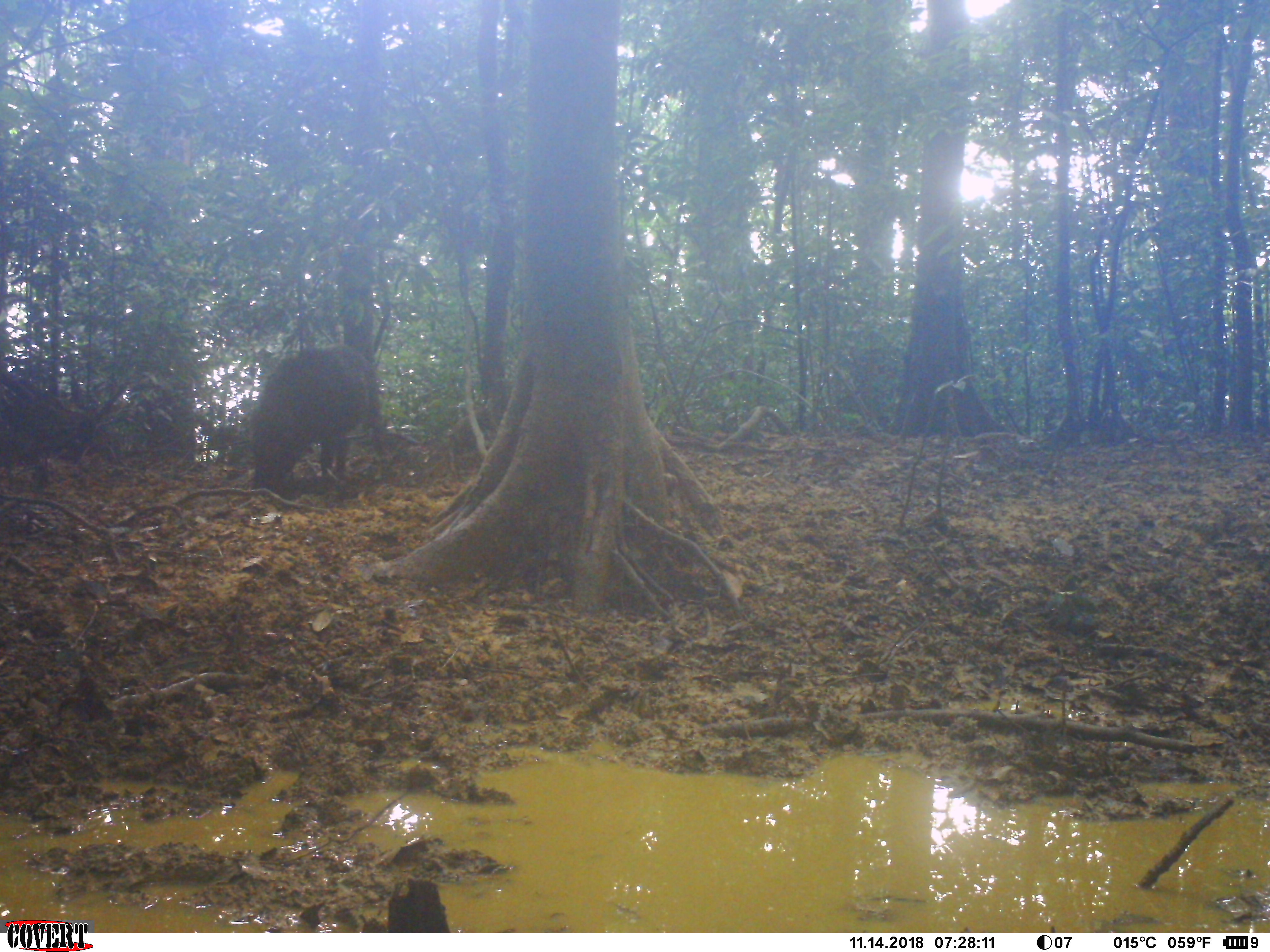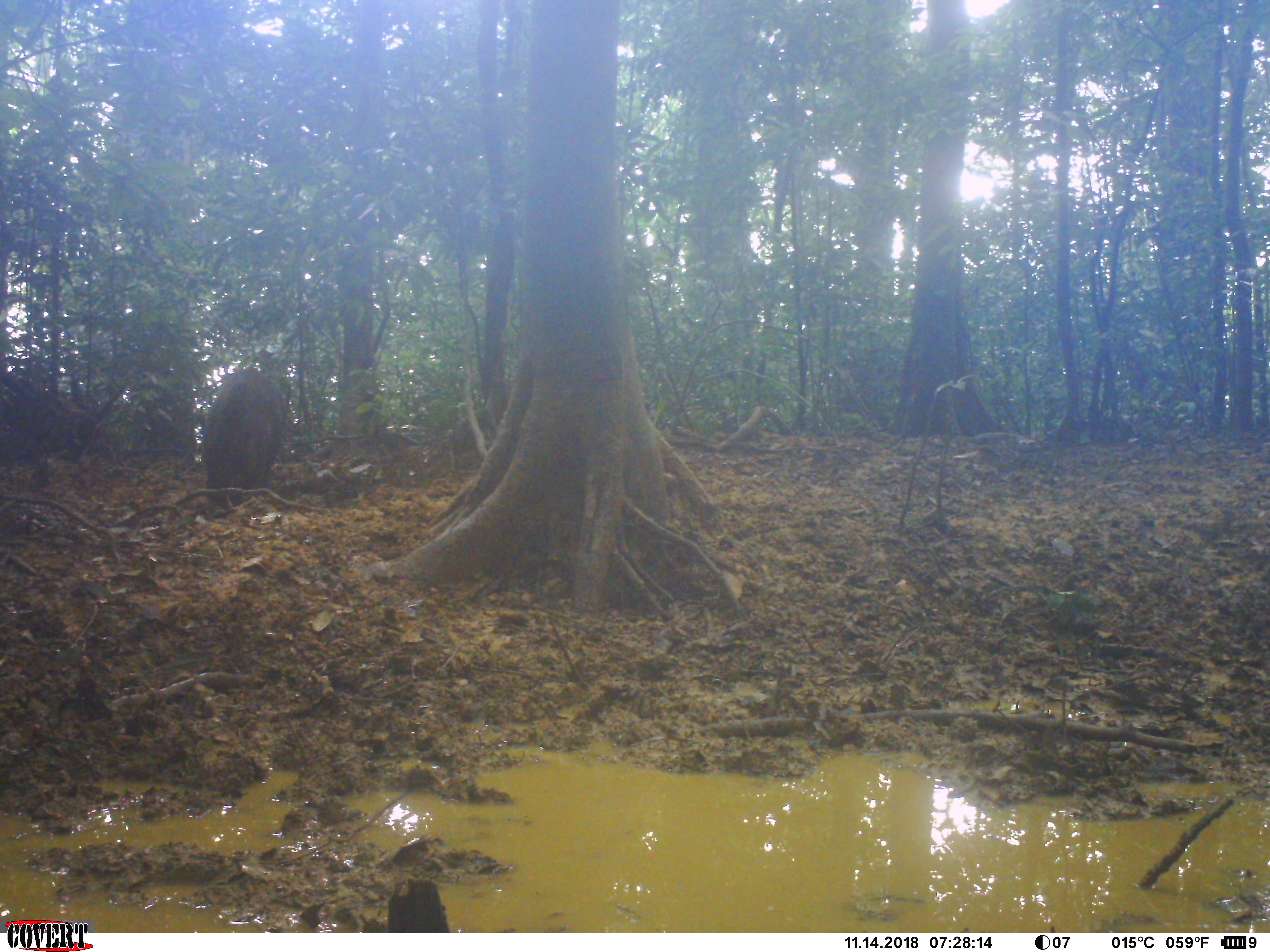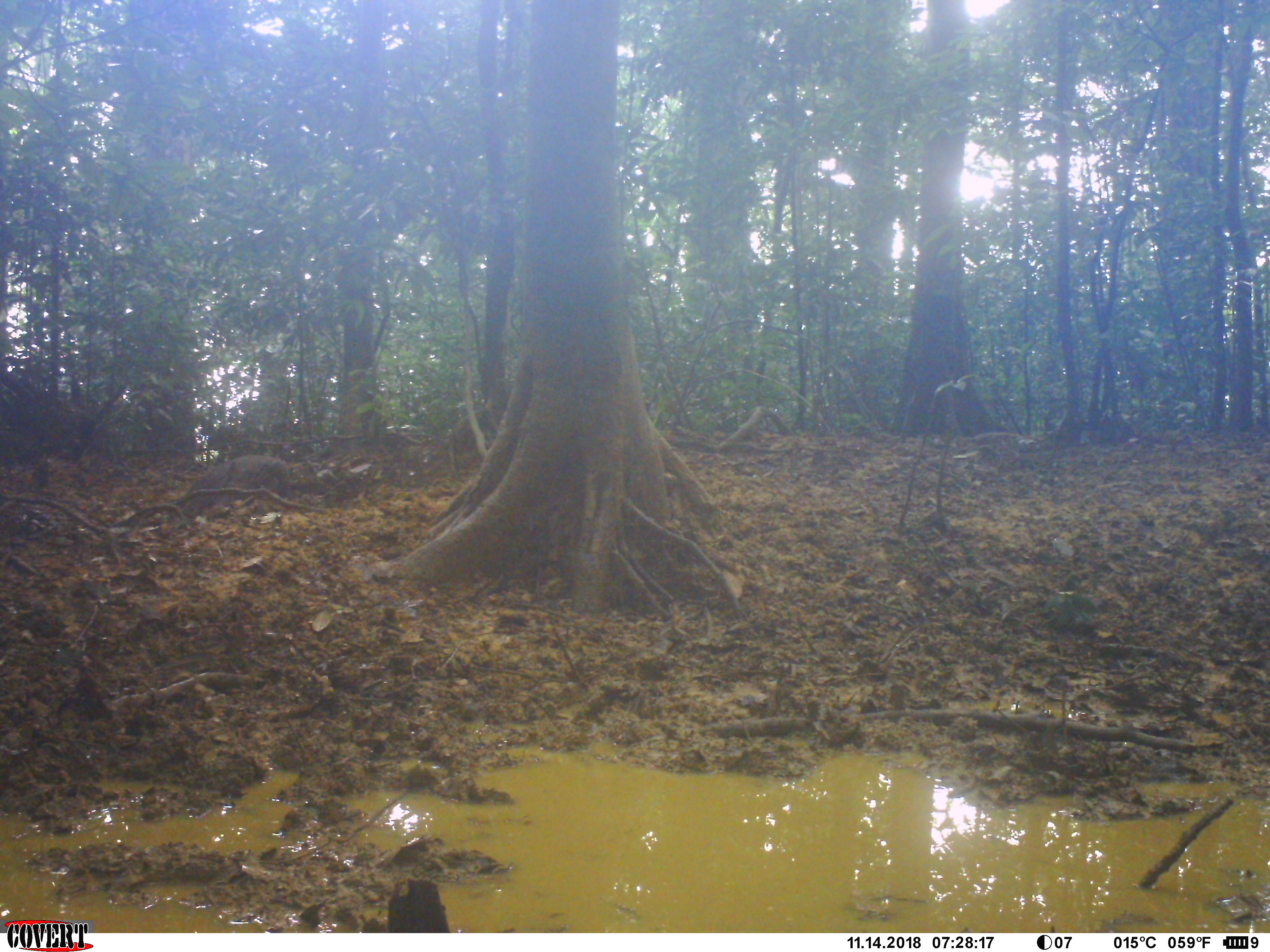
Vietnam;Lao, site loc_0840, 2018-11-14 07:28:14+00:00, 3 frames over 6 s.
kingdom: Animalia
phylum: Chordata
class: Mammalia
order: Artiodactyla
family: Suidae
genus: Sus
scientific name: Sus scrofa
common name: eurasian wild pig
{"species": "eurasian wild pig (Sus scrofa)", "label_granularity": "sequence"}